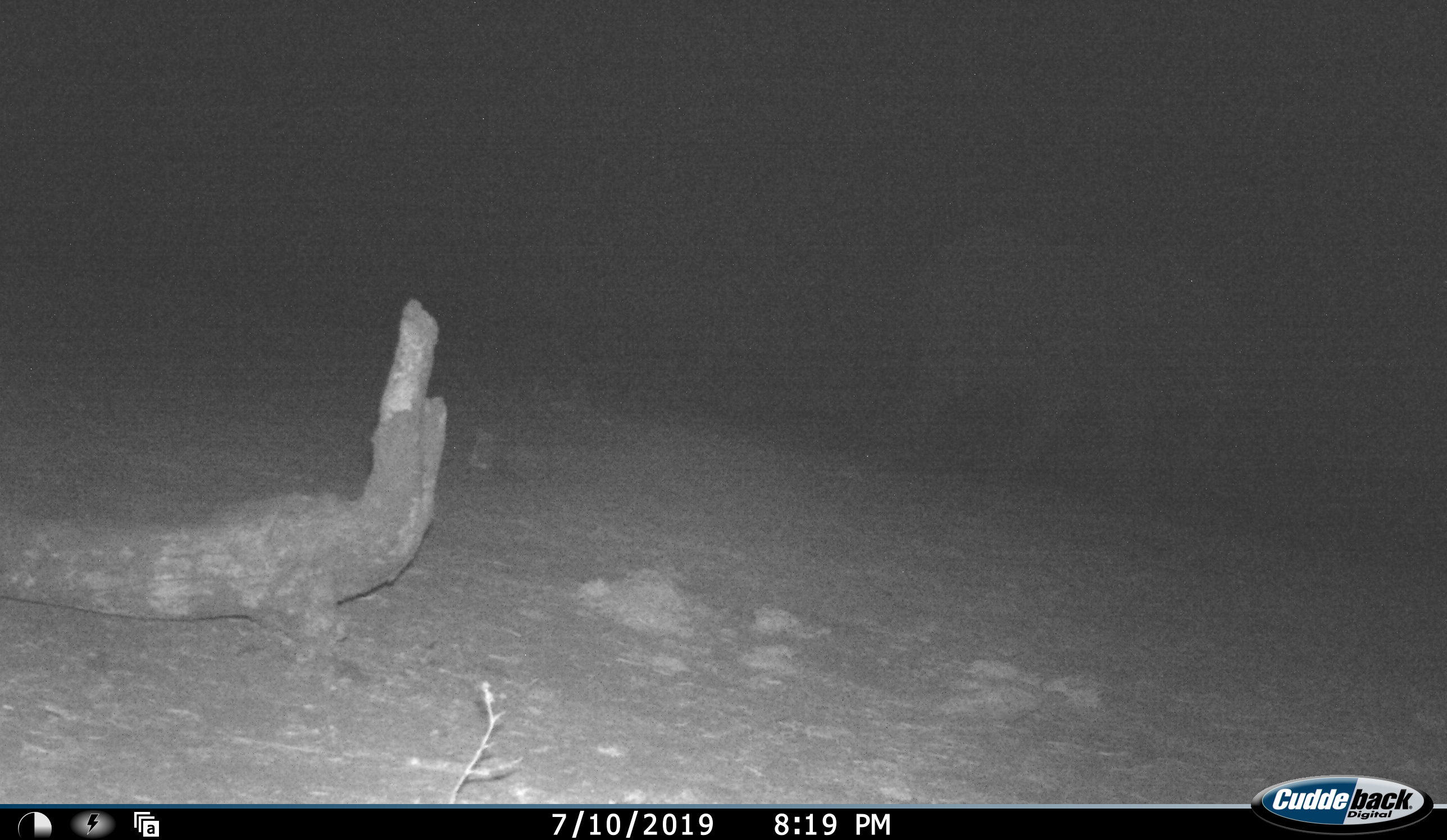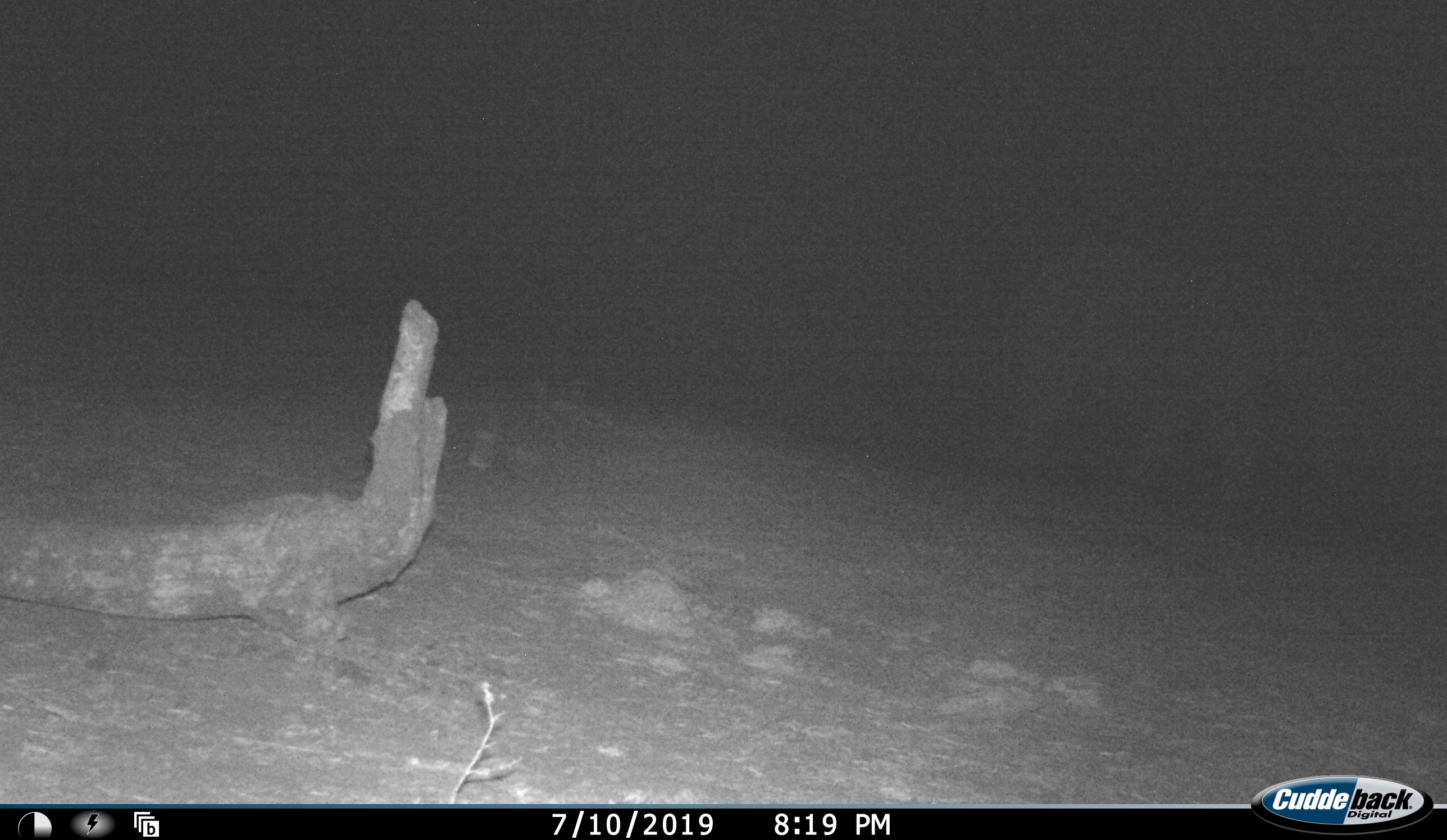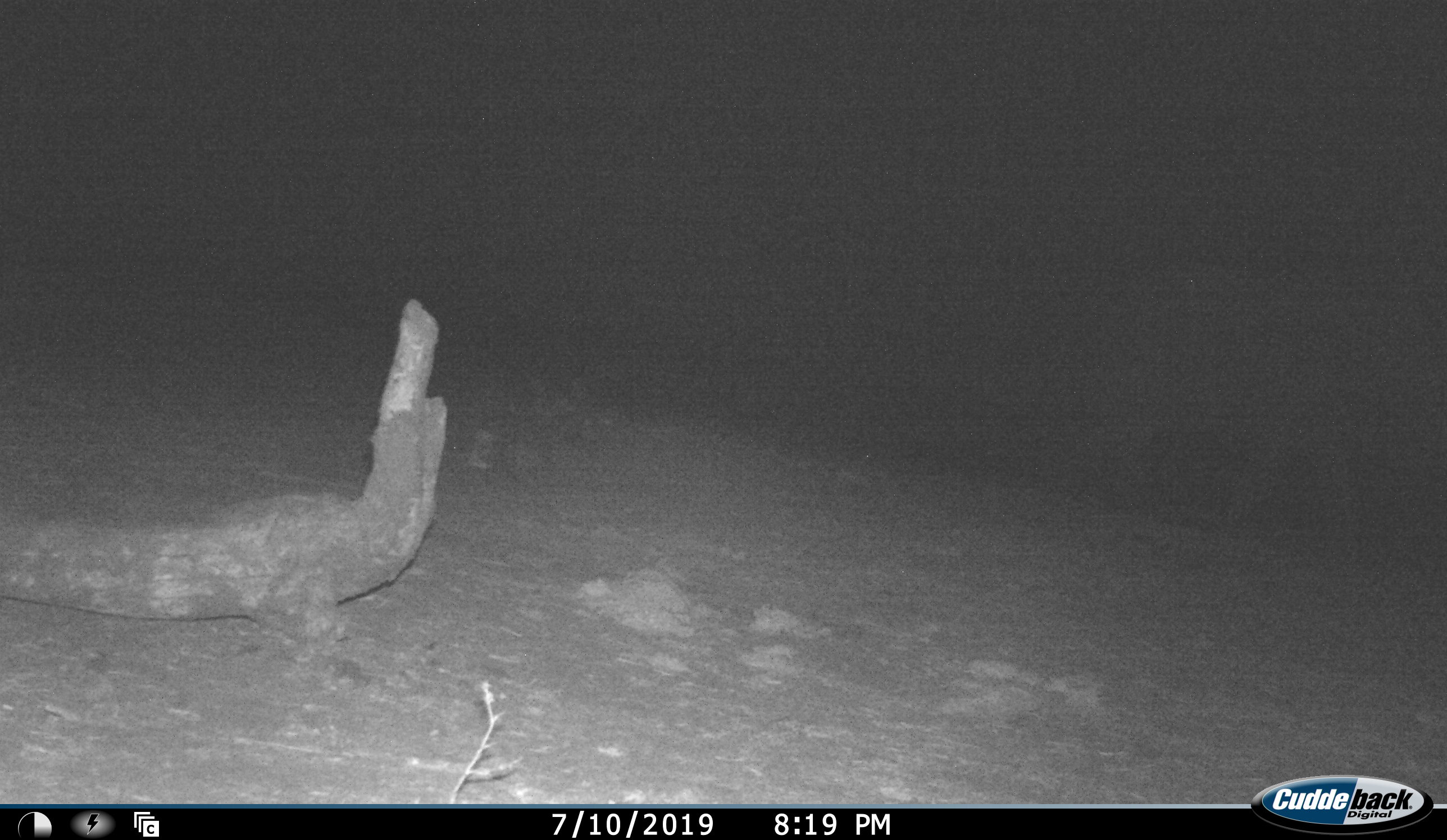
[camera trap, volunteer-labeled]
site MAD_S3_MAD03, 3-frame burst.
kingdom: Animalia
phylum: Chordata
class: Mammalia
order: Proboscidea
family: Elephantidae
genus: Loxodonta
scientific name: Loxodonta africana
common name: african bush elephant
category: elephant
Elephant (african bush elephant) (Loxodonta africana), count 1. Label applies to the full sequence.